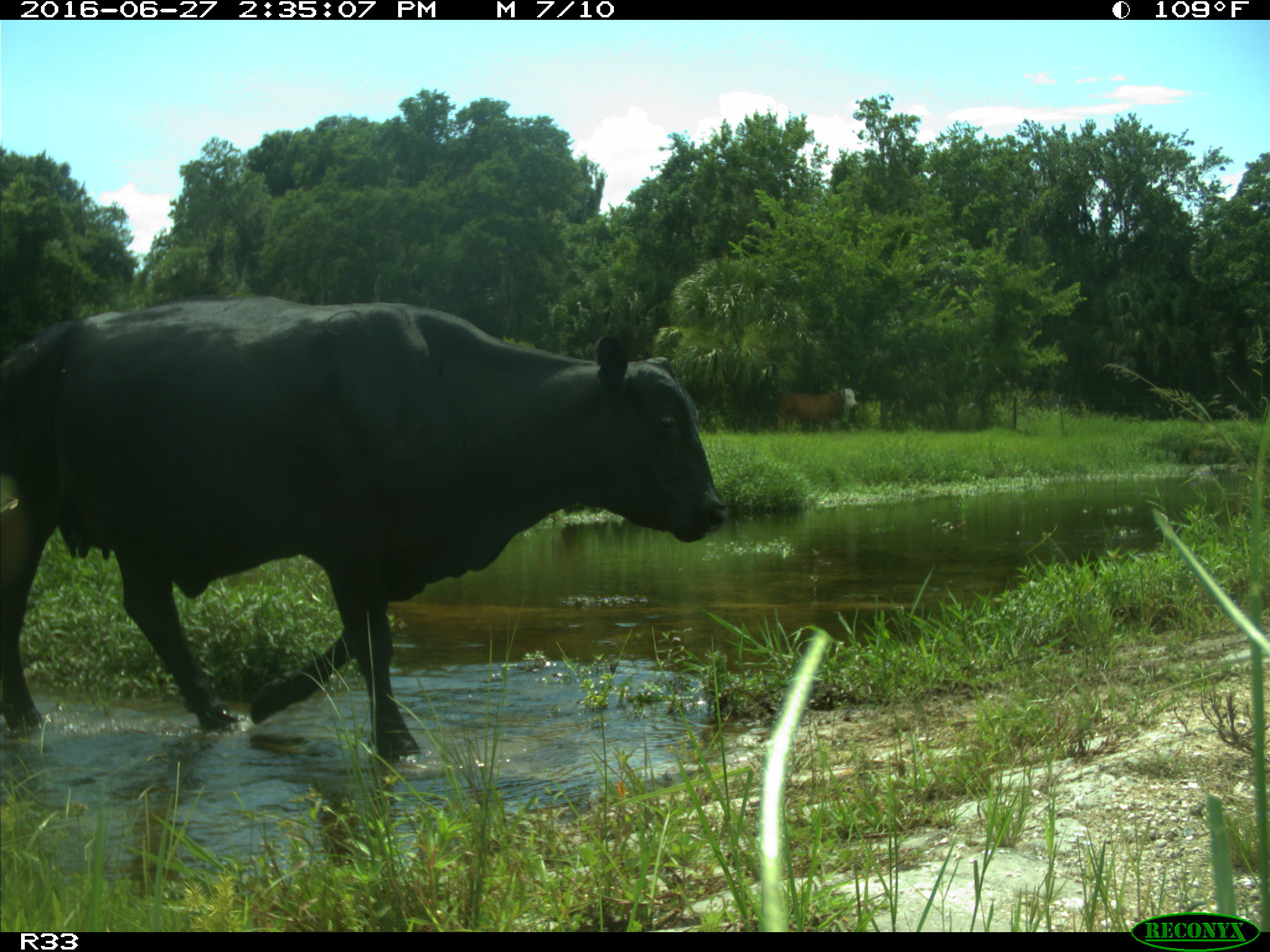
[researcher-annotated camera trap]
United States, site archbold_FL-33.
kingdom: Animalia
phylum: Chordata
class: Mammalia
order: Artiodactyla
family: Bovidae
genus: Bos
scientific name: Bos taurus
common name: domestic cow